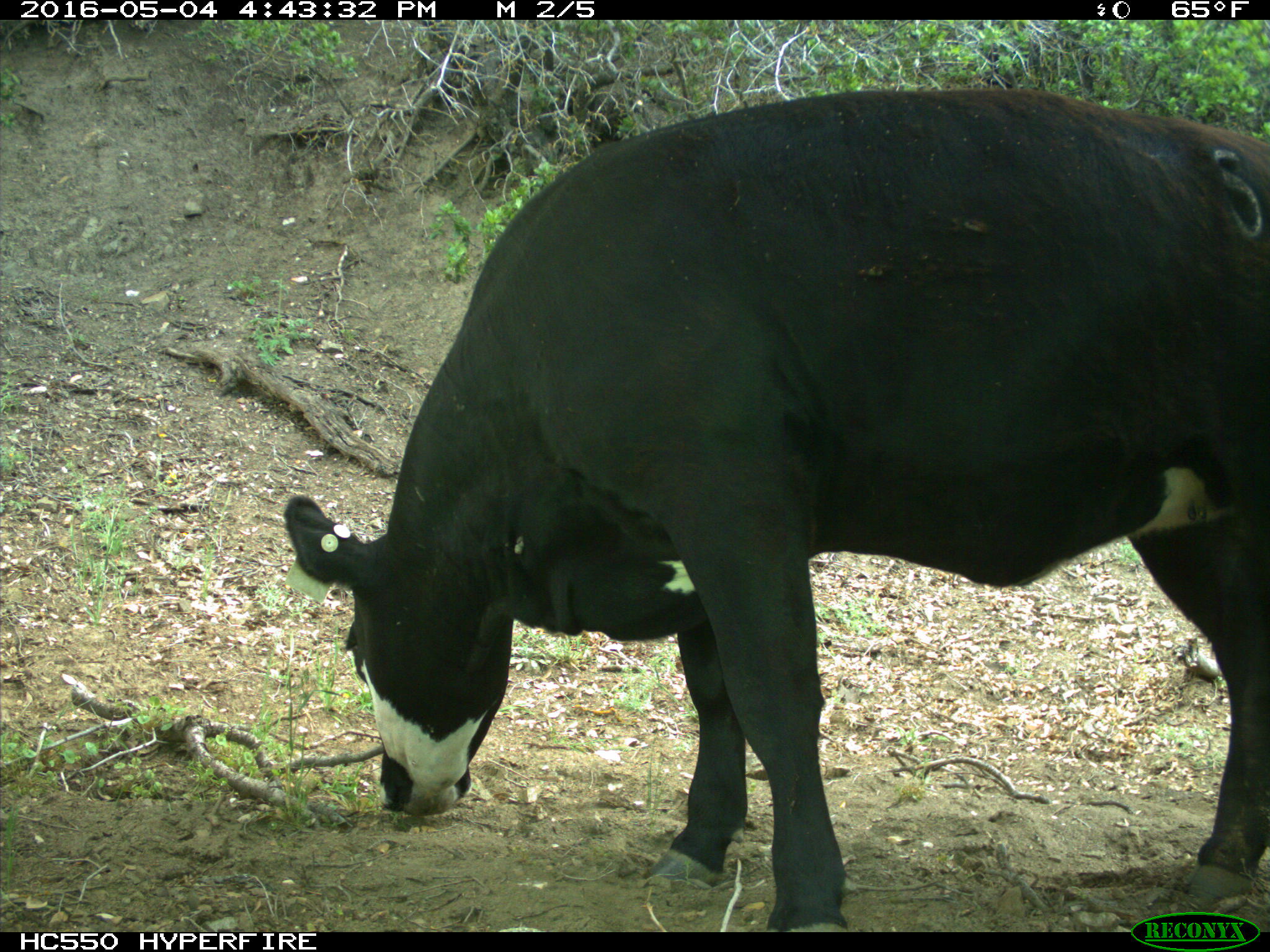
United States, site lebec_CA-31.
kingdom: Animalia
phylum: Chordata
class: Mammalia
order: Artiodactyla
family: Bovidae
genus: Bos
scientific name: Bos taurus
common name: domestic cow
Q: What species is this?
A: Bos taurus (domestic cow).